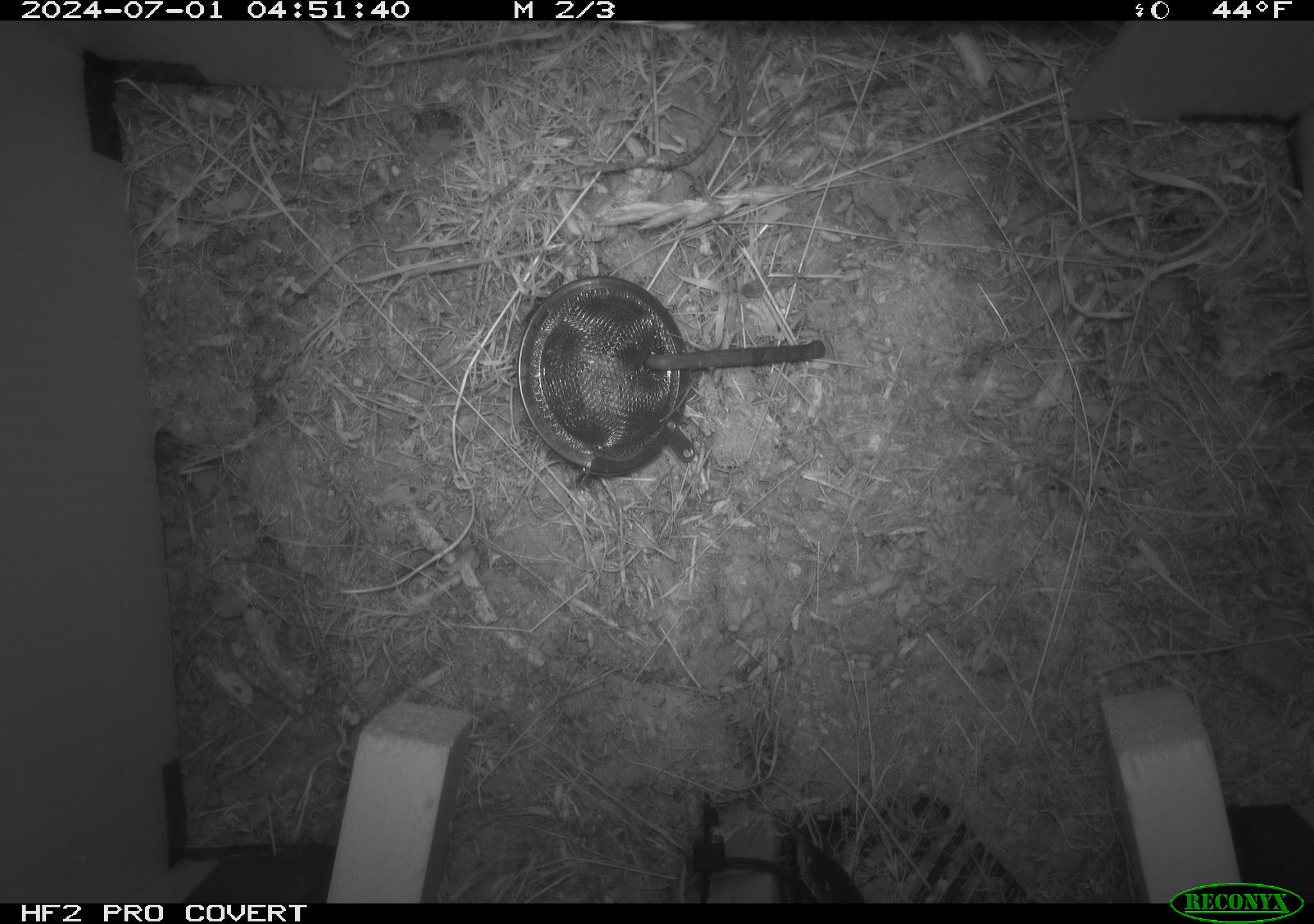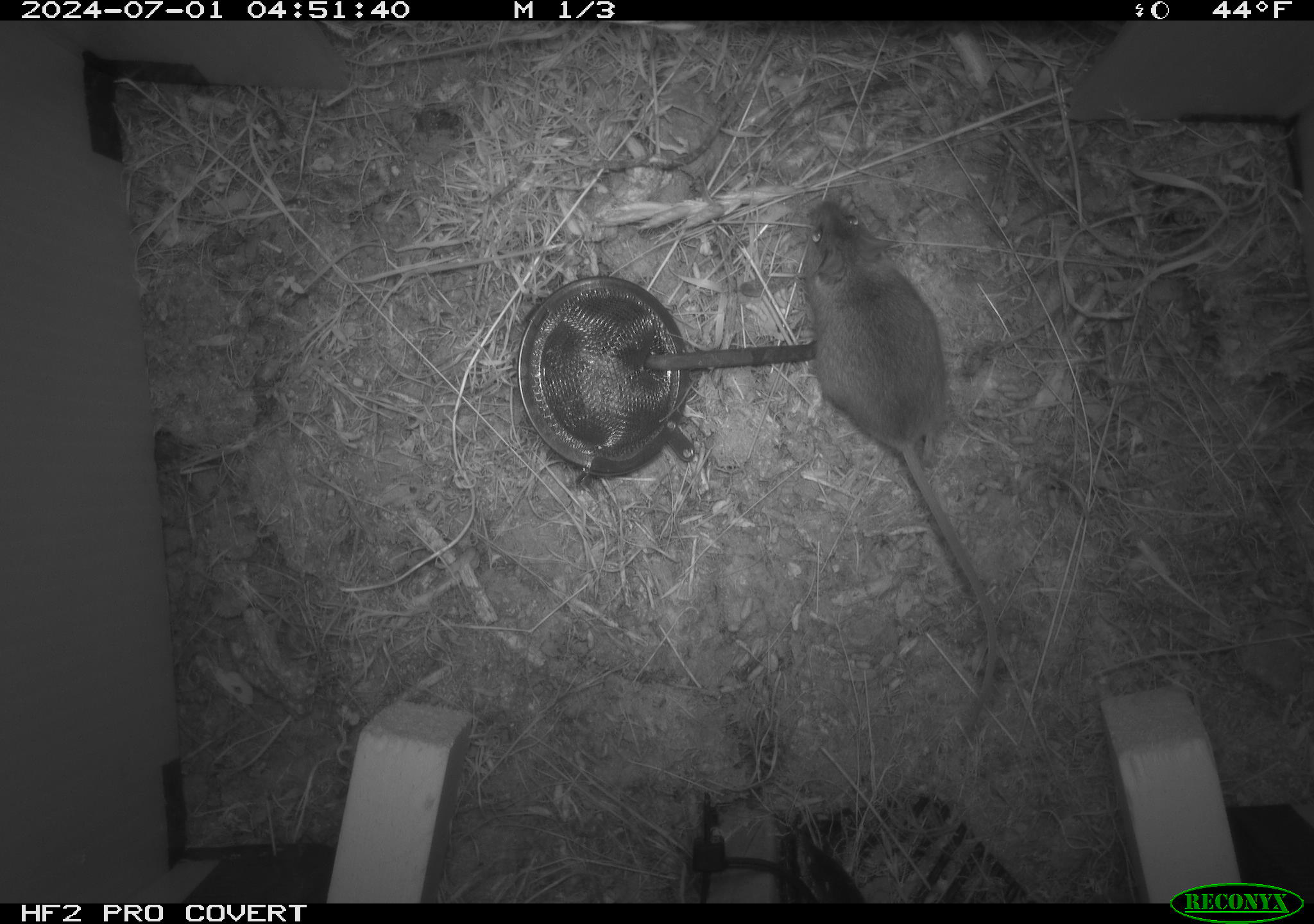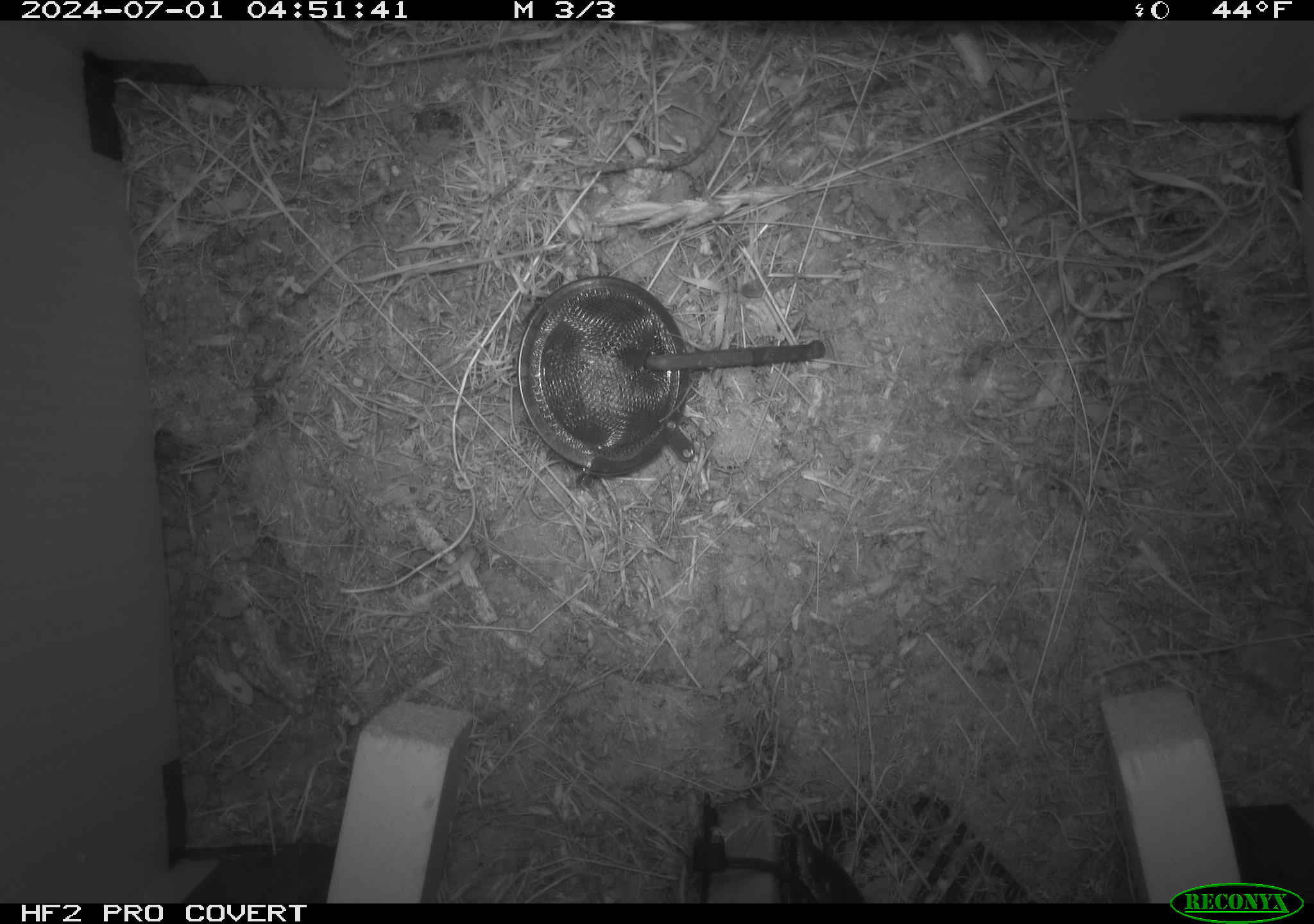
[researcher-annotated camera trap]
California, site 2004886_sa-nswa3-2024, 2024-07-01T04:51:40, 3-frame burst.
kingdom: Animalia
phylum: Chordata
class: Mammalia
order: Rodentia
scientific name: Rodentia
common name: rodent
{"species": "rodent (Rodentia)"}